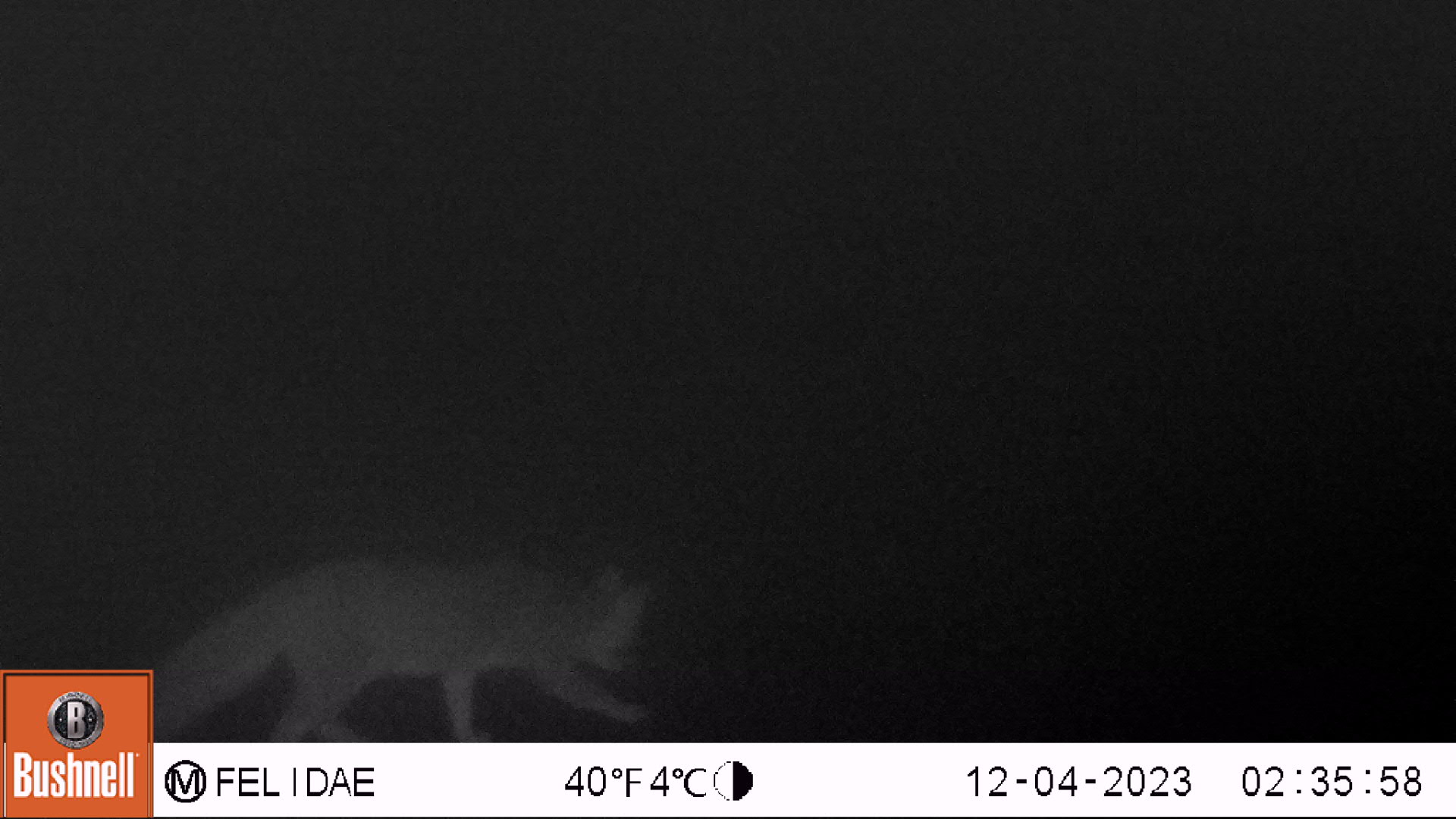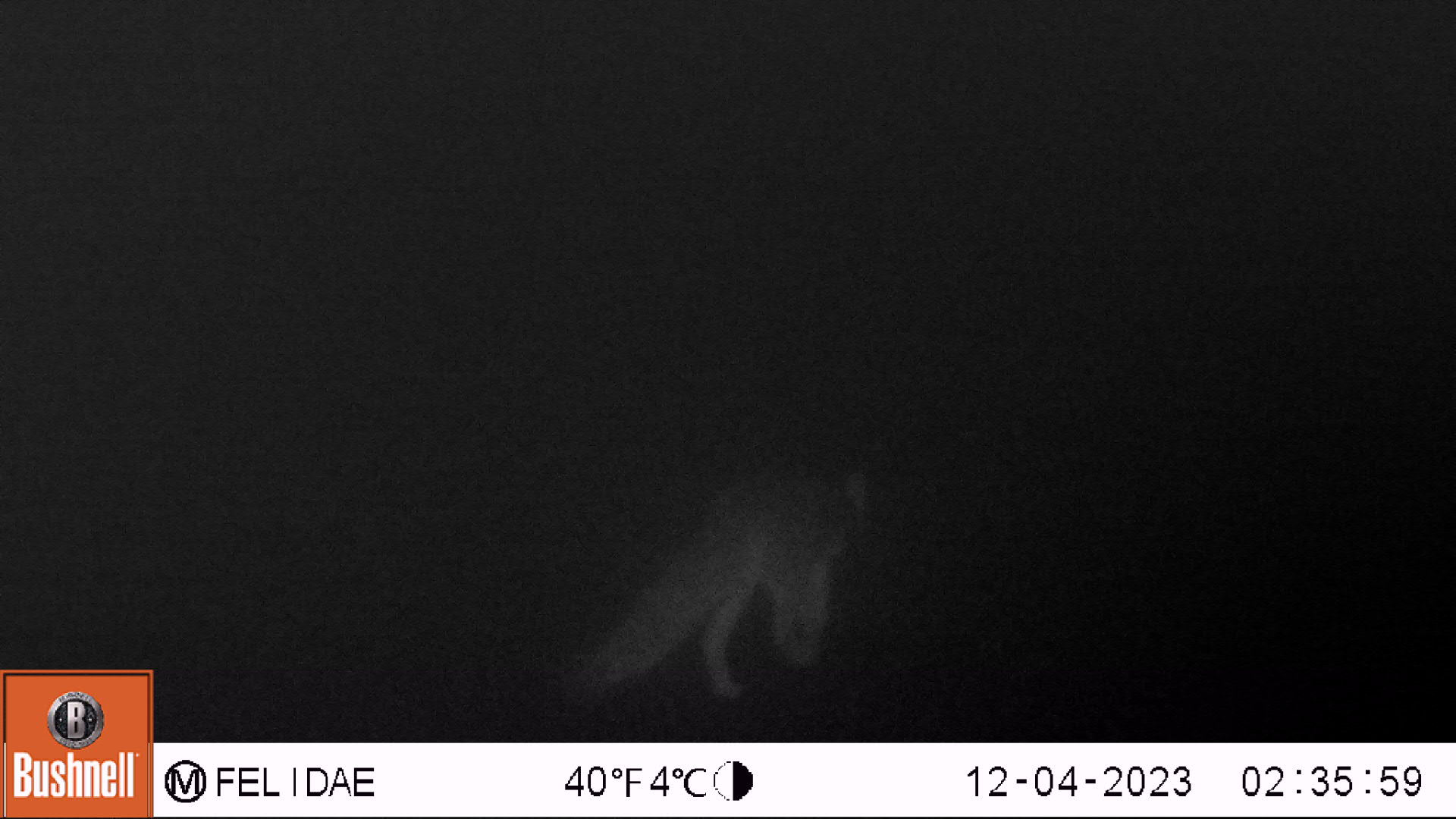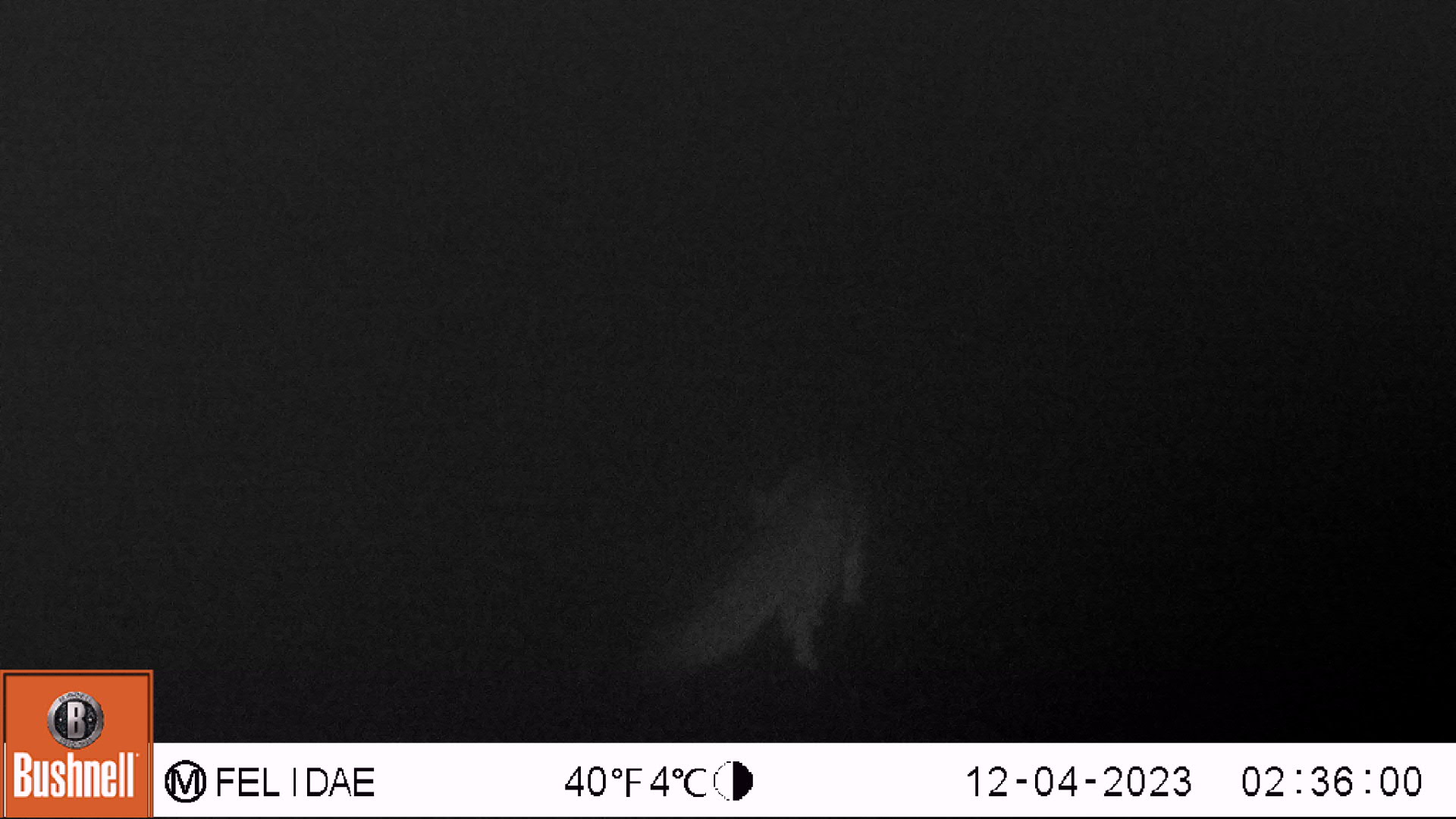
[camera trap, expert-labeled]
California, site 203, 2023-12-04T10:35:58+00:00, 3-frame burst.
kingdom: Animalia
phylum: Chordata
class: Mammalia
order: Carnivora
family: Canidae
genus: Urocyon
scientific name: Urocyon cinereoargenteus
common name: gray fox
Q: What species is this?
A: Gray fox (Urocyon cinereoargenteus).